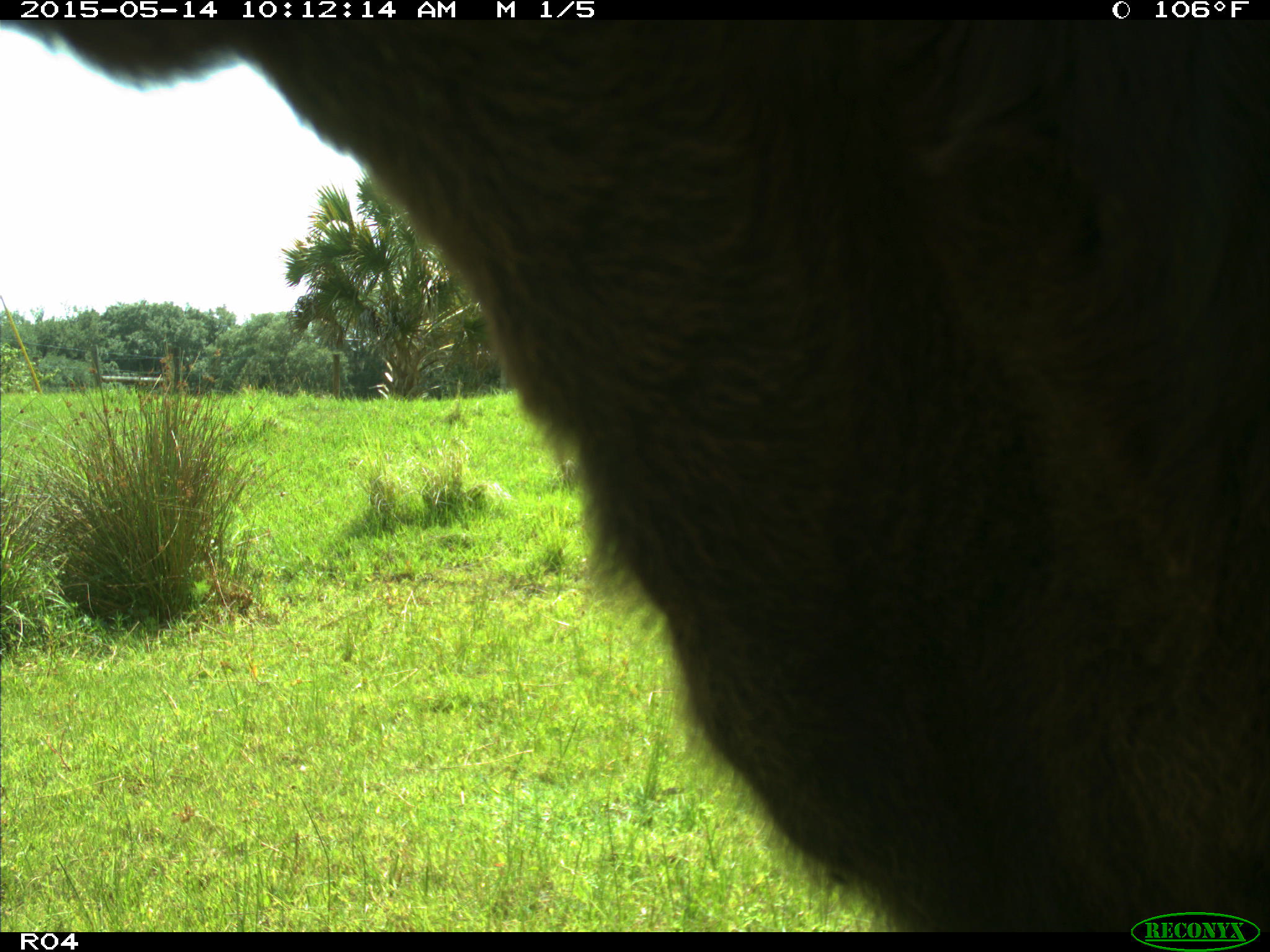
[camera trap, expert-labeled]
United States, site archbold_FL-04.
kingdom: Animalia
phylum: Chordata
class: Mammalia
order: Artiodactyla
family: Bovidae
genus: Bos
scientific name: Bos taurus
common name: domestic cow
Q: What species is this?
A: Bos taurus (domestic cow).